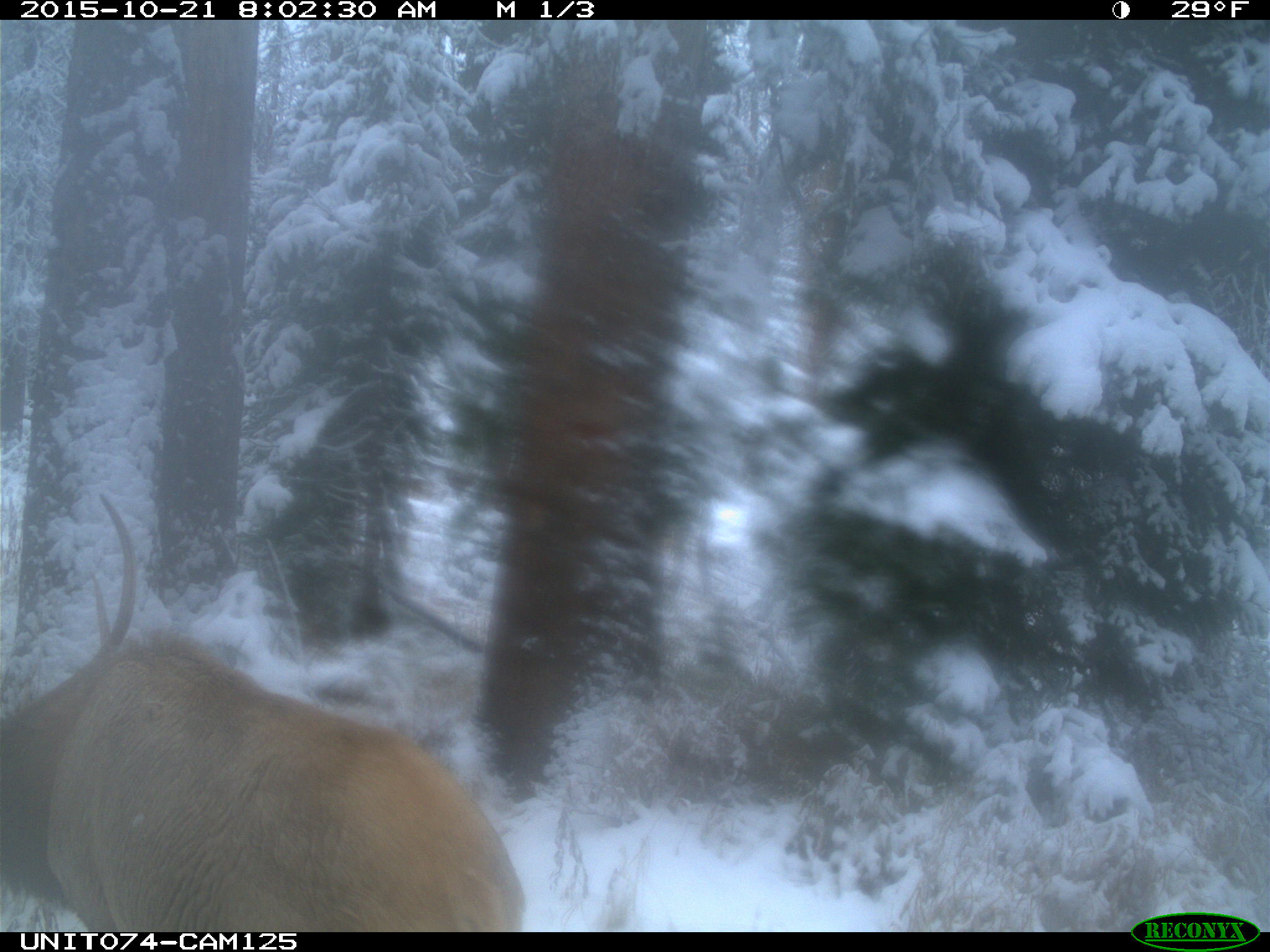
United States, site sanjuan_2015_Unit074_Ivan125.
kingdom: Animalia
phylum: Chordata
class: Mammalia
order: Artiodactyla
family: Cervidae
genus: Cervus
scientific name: Cervus elaphus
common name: red deer